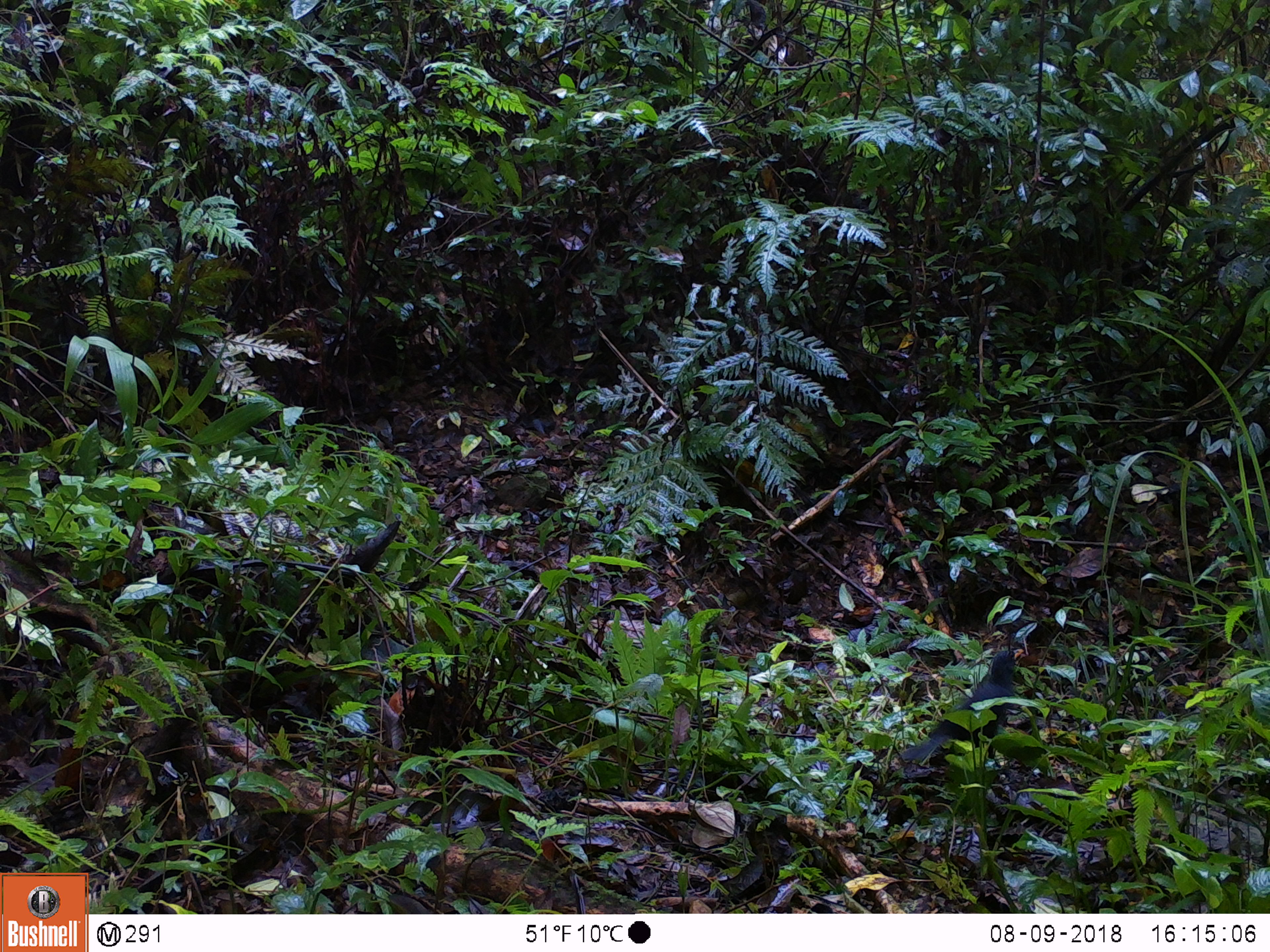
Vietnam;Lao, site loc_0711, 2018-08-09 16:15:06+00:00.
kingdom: Animalia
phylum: Chordata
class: Aves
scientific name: Aves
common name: bird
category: unidentified bird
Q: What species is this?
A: Unidentified bird (bird) (Aves).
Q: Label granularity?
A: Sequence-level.